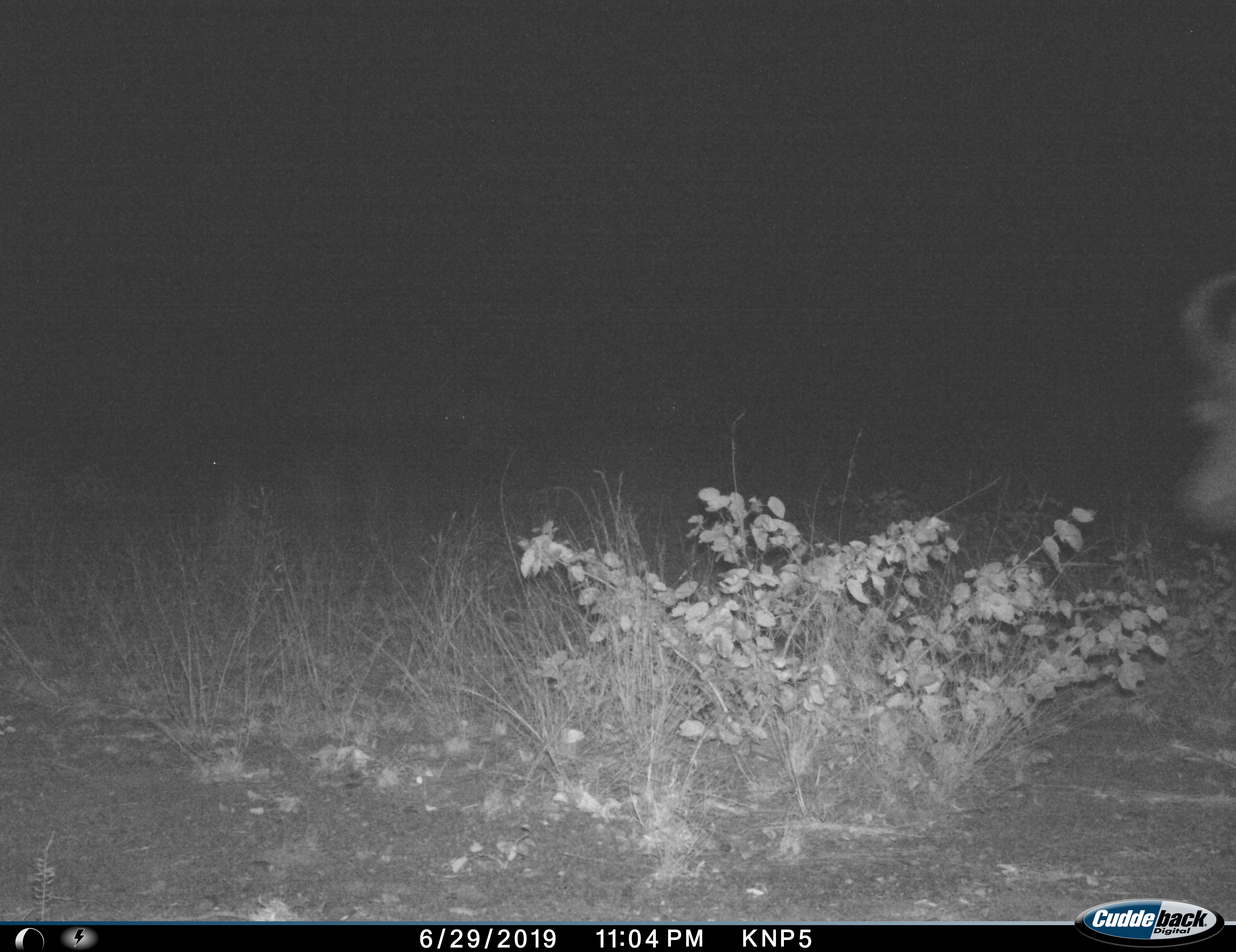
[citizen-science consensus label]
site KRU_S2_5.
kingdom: Animalia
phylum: Chordata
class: Mammalia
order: Artiodactyla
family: Bovidae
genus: Syncerus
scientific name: Syncerus caffer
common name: african buffalo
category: buffalo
Buffalo (african buffalo) (Syncerus caffer), count 1. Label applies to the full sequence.